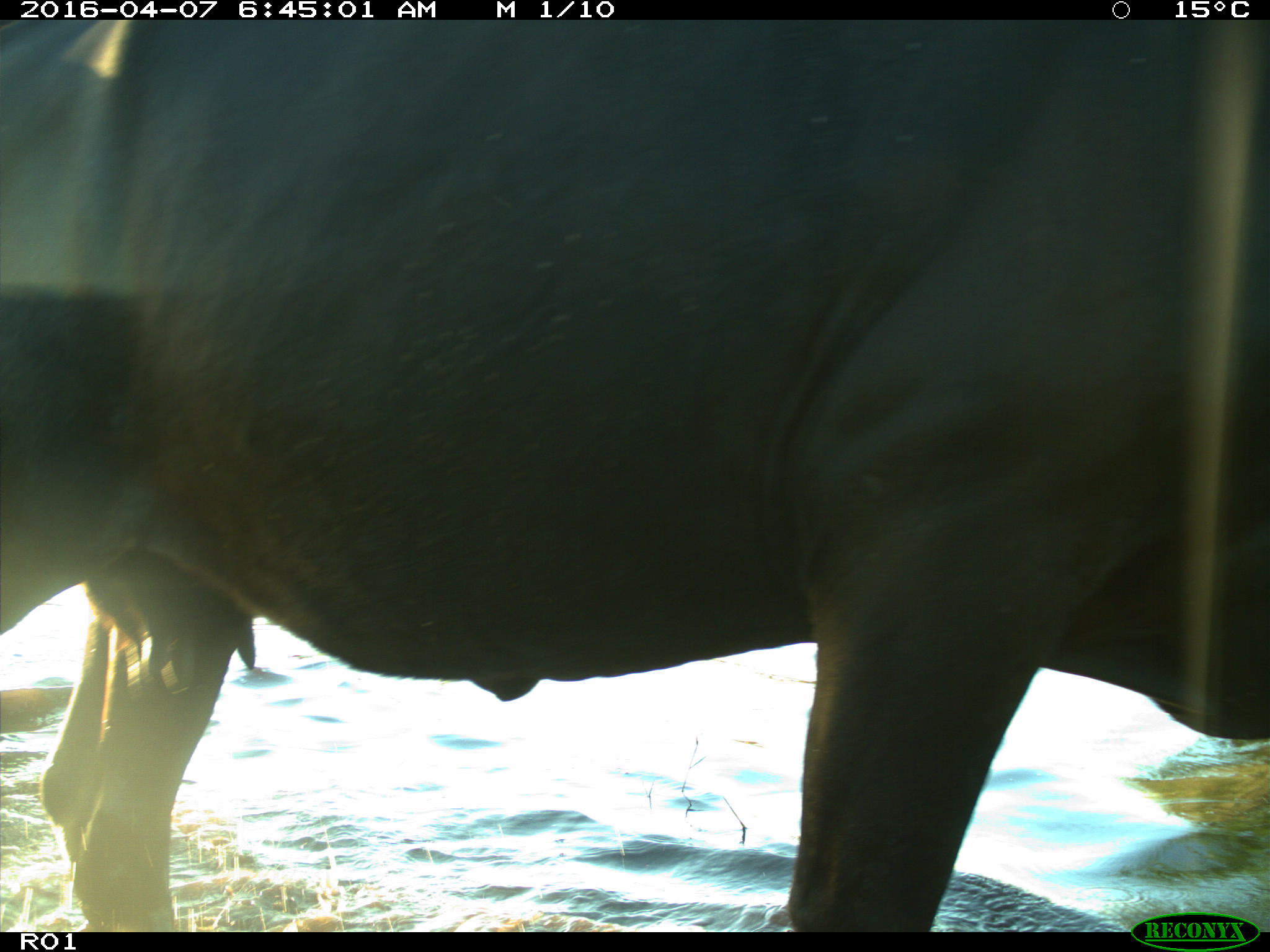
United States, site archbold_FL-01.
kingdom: Animalia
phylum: Chordata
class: Mammalia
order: Artiodactyla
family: Bovidae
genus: Bos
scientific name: Bos taurus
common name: domestic cow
Bos taurus (domestic cow).